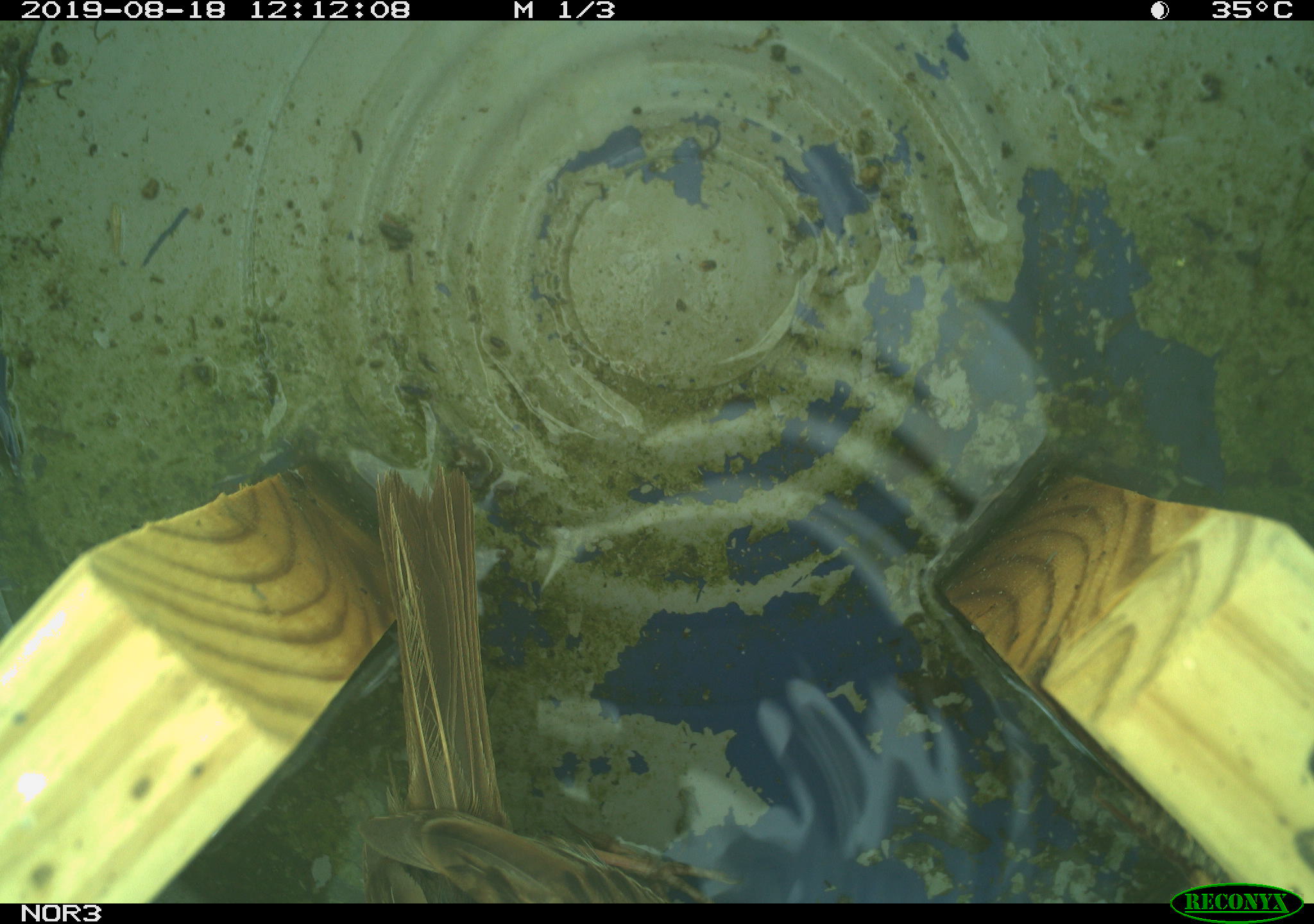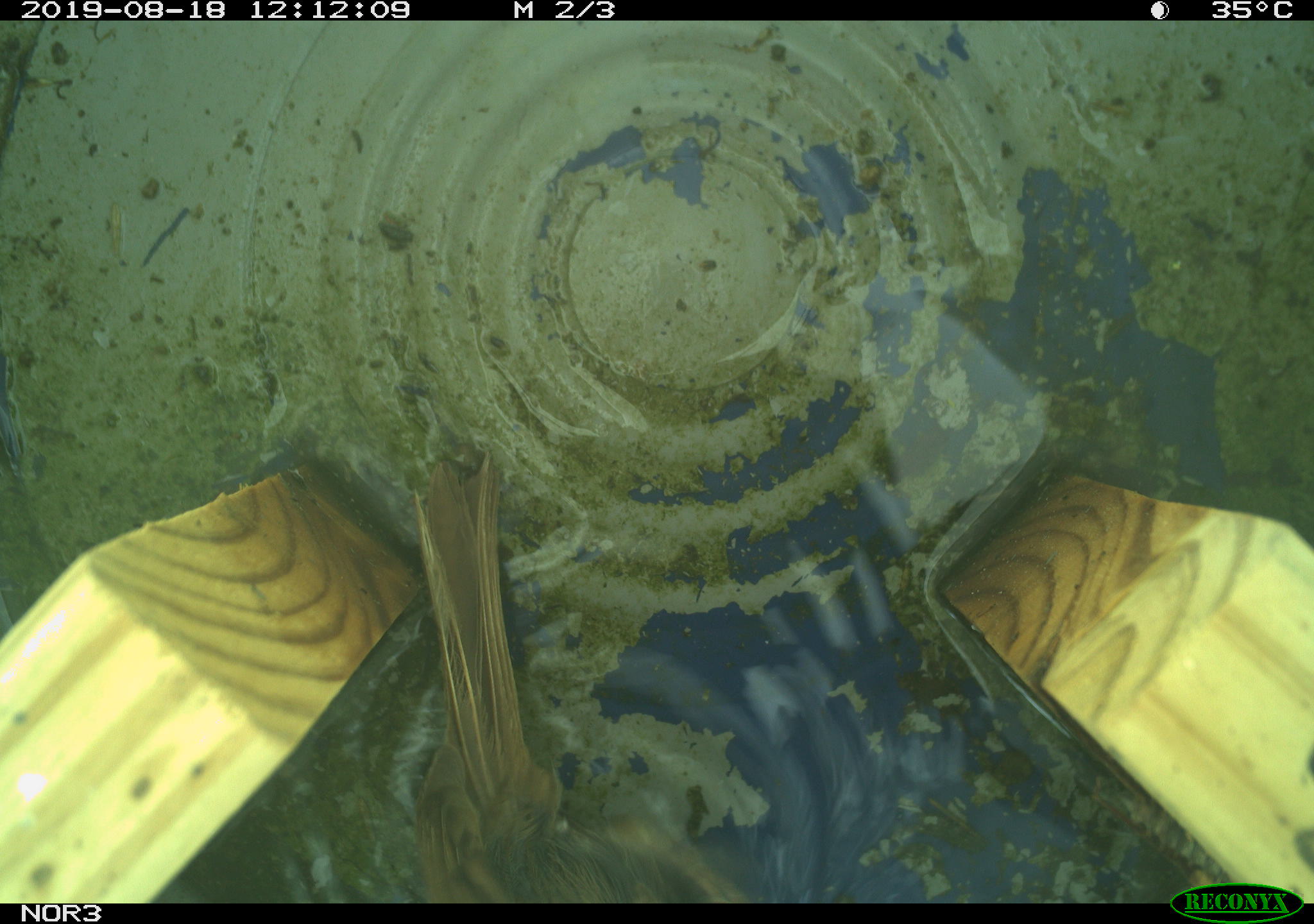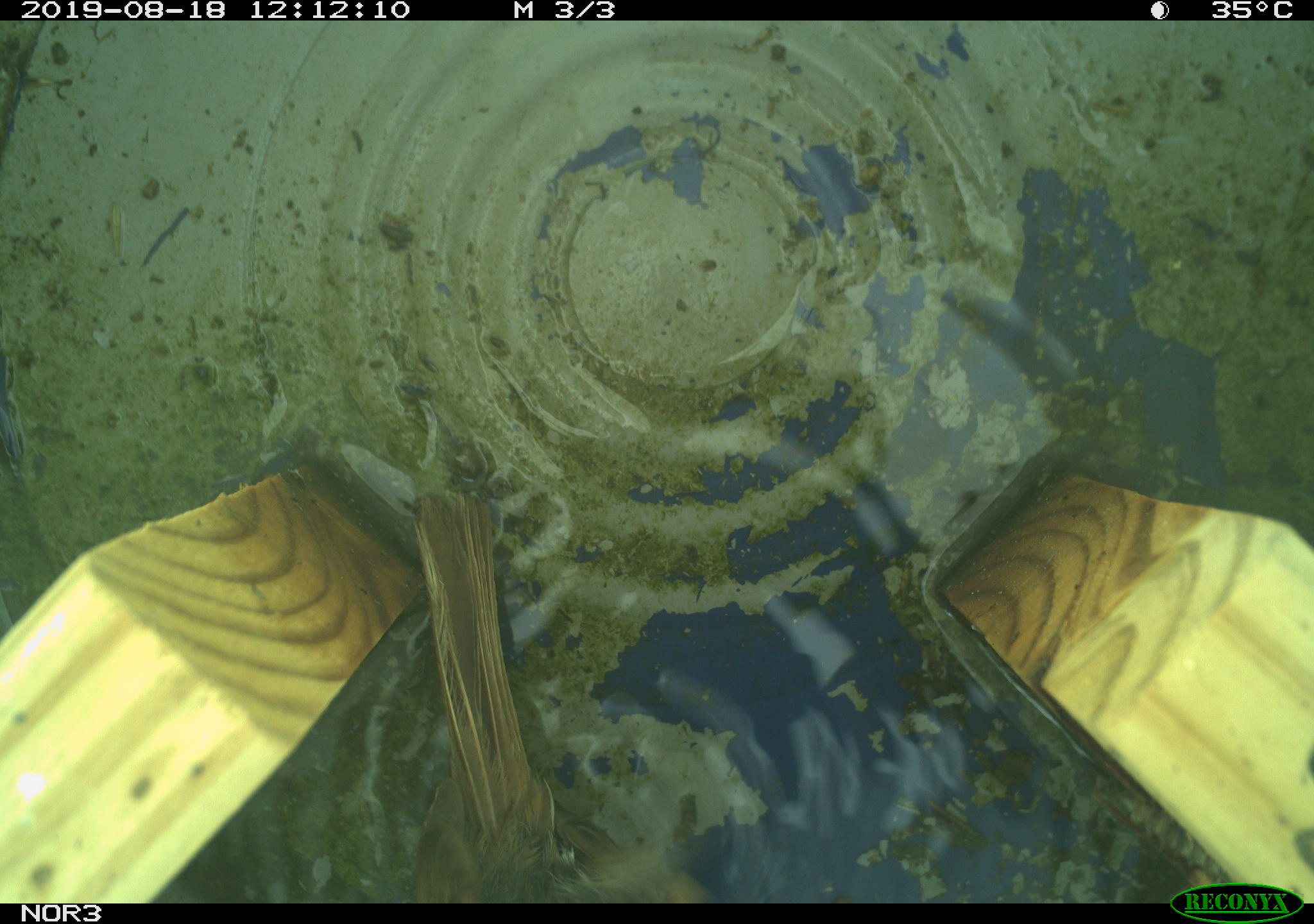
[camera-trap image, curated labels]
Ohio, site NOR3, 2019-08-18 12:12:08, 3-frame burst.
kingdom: Animalia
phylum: Chordata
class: Aves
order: Passeriformes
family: Passerellidae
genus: Melospiza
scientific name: Melospiza melodia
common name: song sparrow